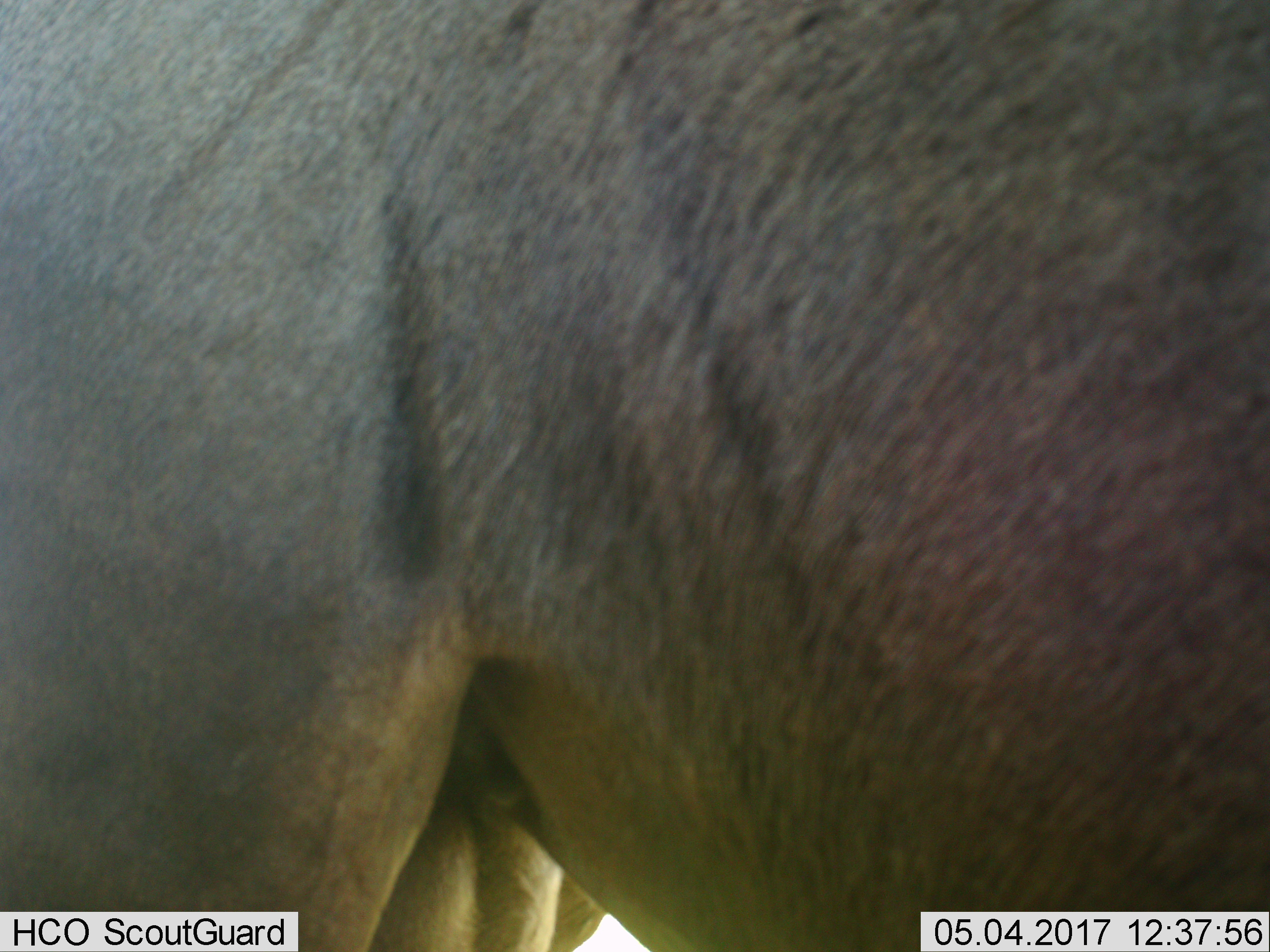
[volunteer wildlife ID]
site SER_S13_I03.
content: unidentified animal